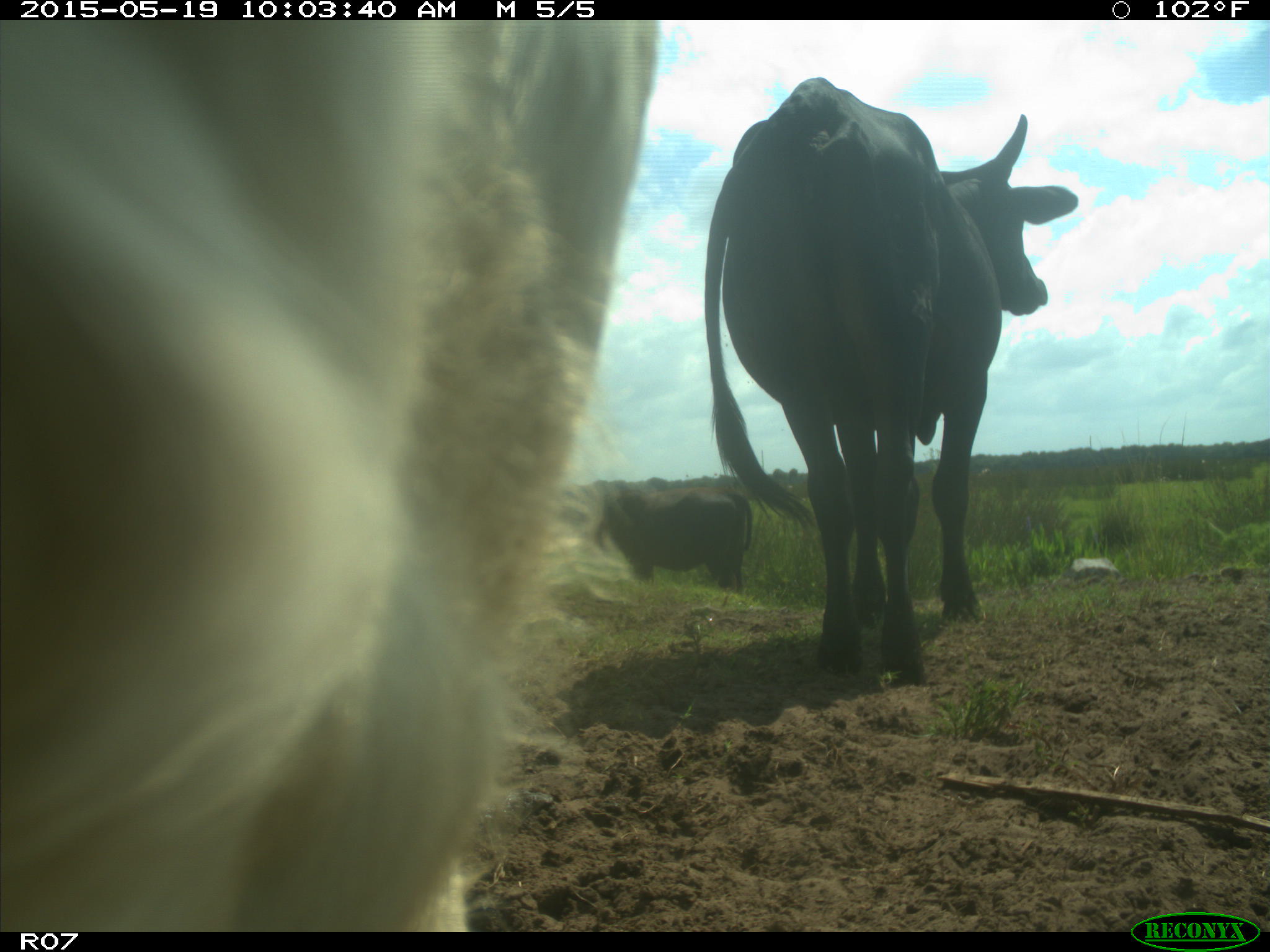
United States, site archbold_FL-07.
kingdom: Animalia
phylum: Chordata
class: Mammalia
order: Artiodactyla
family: Bovidae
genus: Bos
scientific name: Bos taurus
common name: domestic cow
Bos taurus (domestic cow).